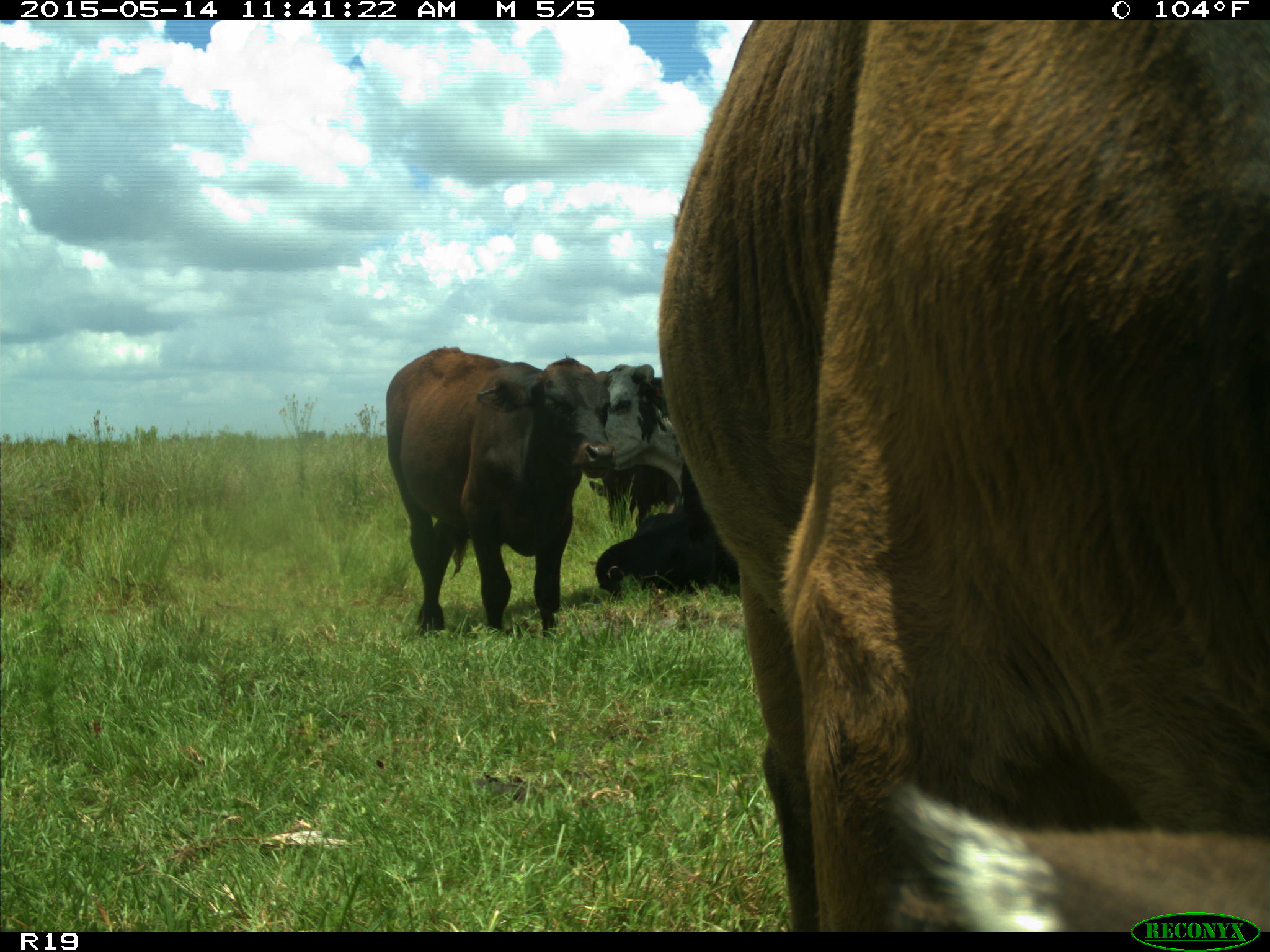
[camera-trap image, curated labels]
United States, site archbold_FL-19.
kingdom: Animalia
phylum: Chordata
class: Mammalia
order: Artiodactyla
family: Bovidae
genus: Bos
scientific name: Bos taurus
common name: domestic cow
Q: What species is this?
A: Bos taurus (domestic cow).